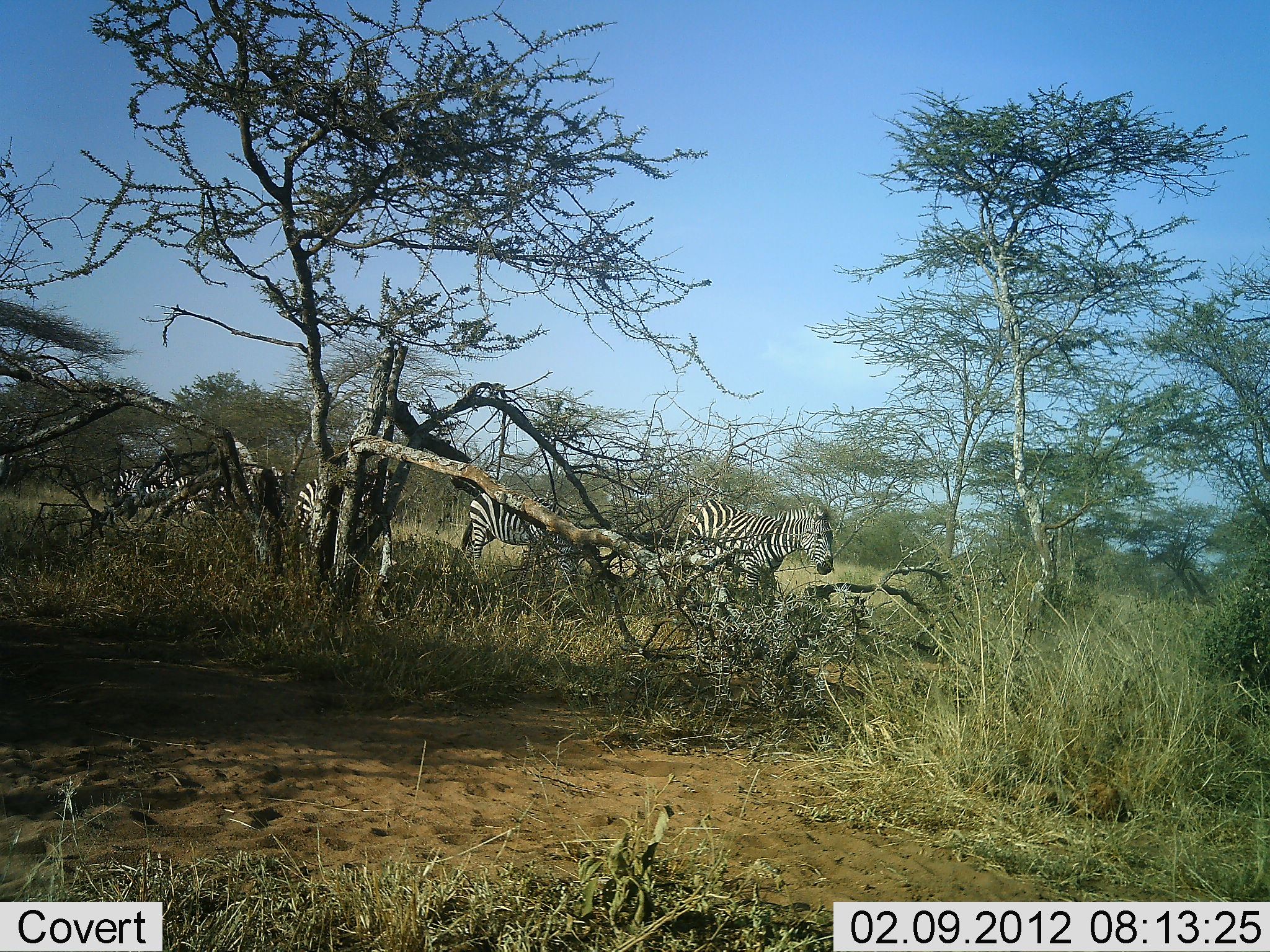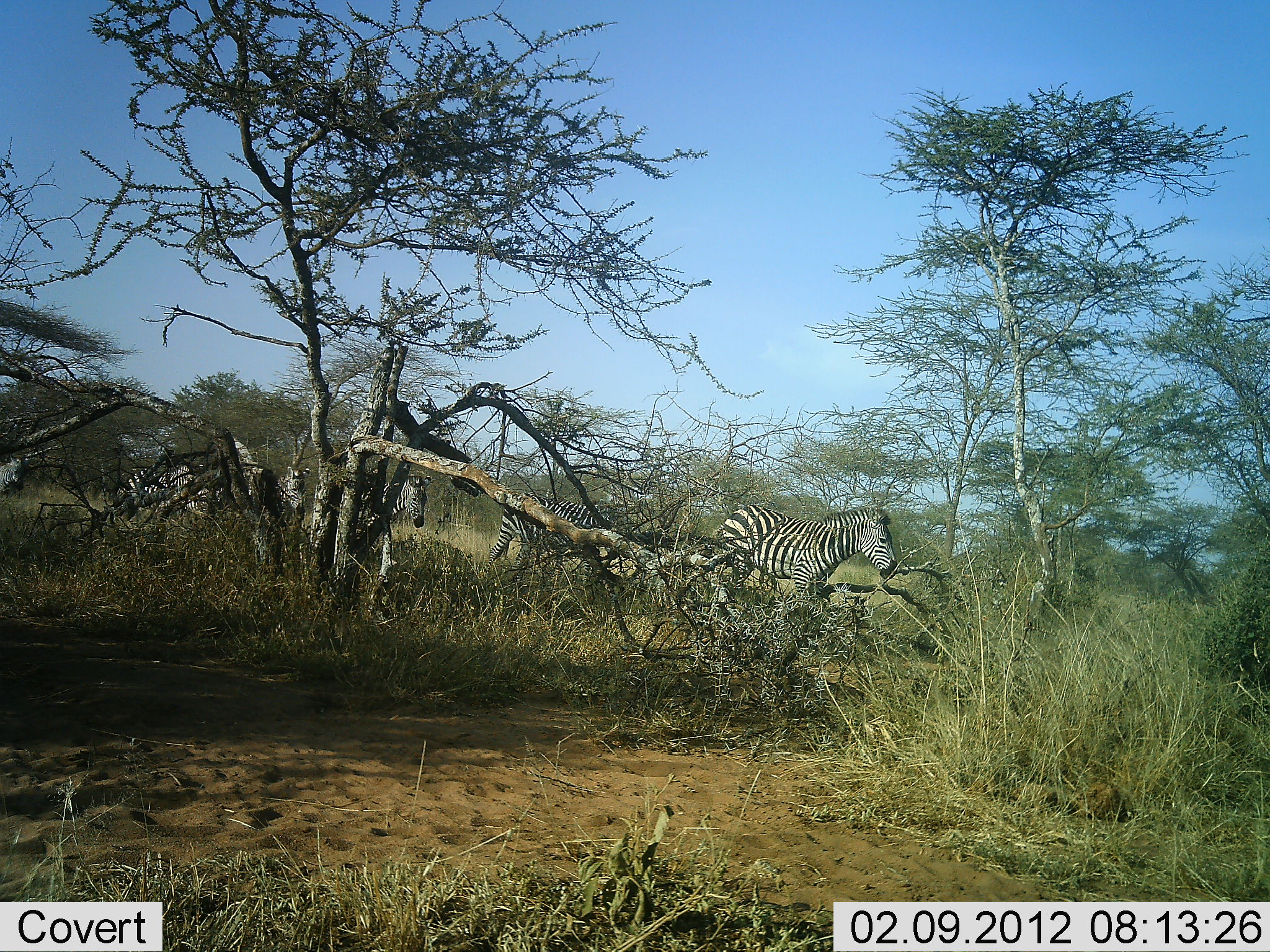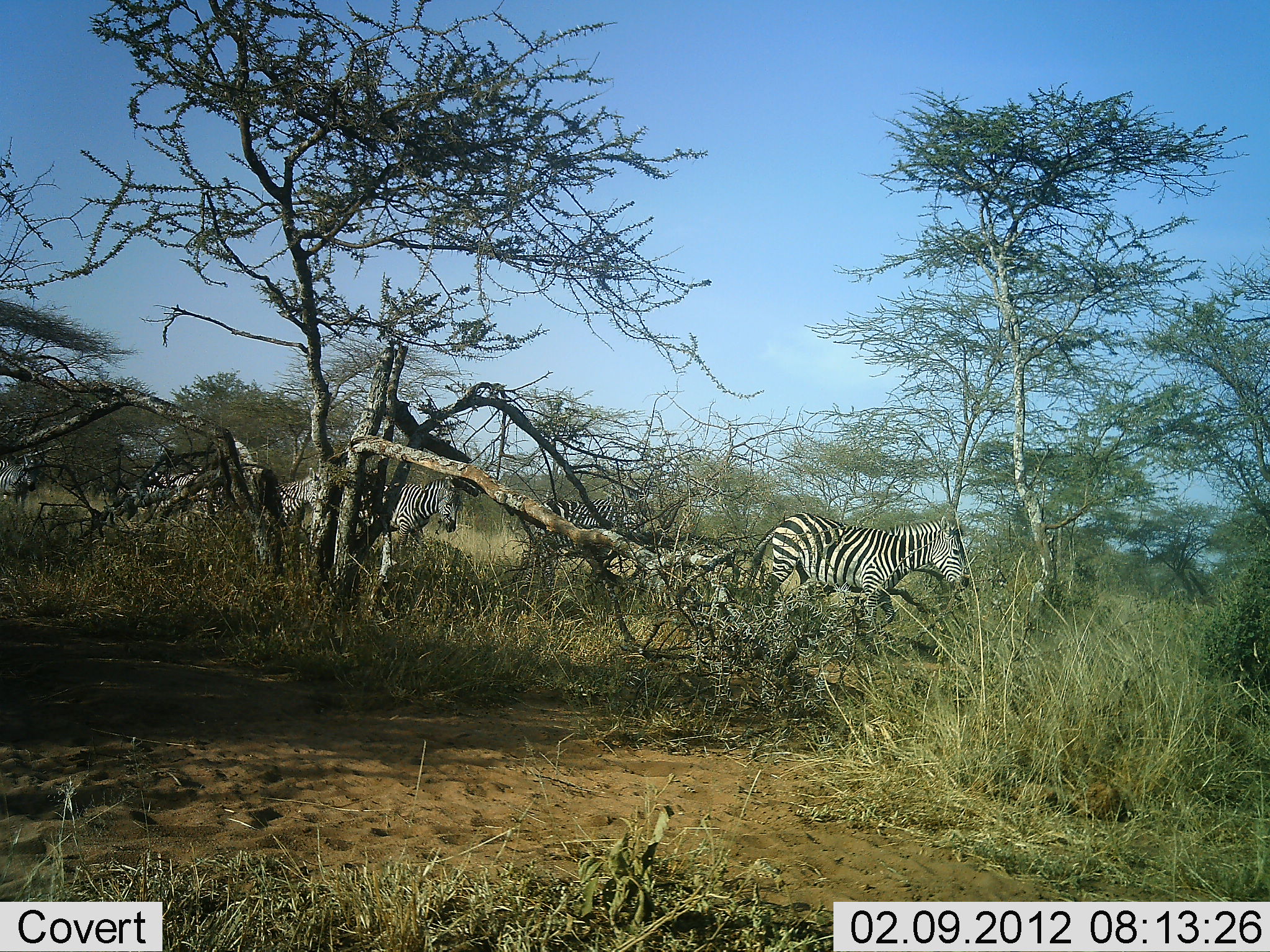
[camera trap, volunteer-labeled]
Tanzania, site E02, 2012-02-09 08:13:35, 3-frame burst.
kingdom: Animalia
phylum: Chordata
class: Mammalia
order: Perissodactyla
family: Equidae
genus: Equus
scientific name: Equus quagga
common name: plains zebra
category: zebra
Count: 6.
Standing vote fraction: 8%.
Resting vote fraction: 0%.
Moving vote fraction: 96%.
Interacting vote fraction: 0%.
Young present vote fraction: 0%.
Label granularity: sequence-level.